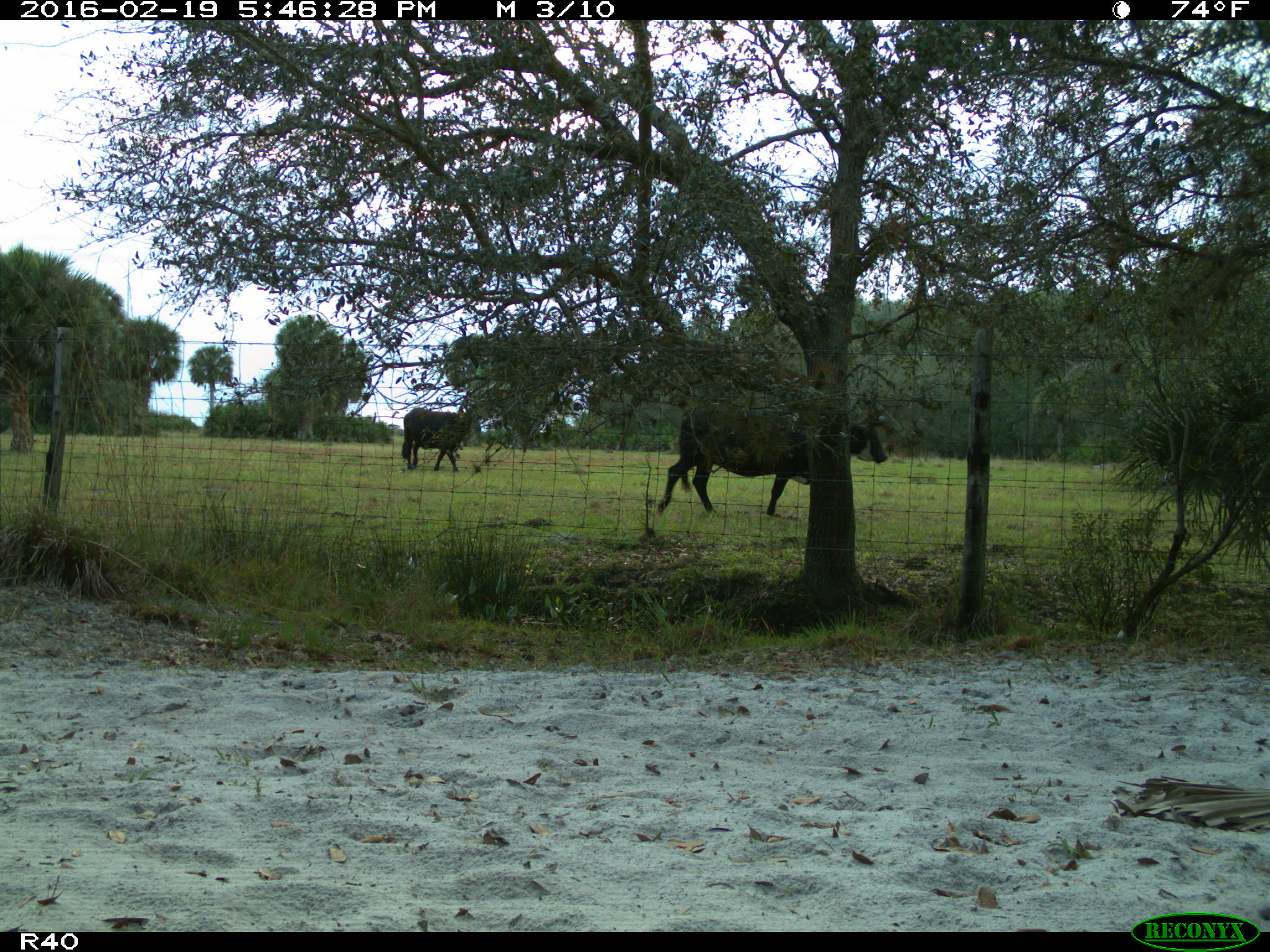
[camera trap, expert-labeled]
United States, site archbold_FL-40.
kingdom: Animalia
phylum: Chordata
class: Mammalia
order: Artiodactyla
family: Bovidae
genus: Bos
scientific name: Bos taurus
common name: domestic cow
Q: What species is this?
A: Bos taurus (domestic cow).